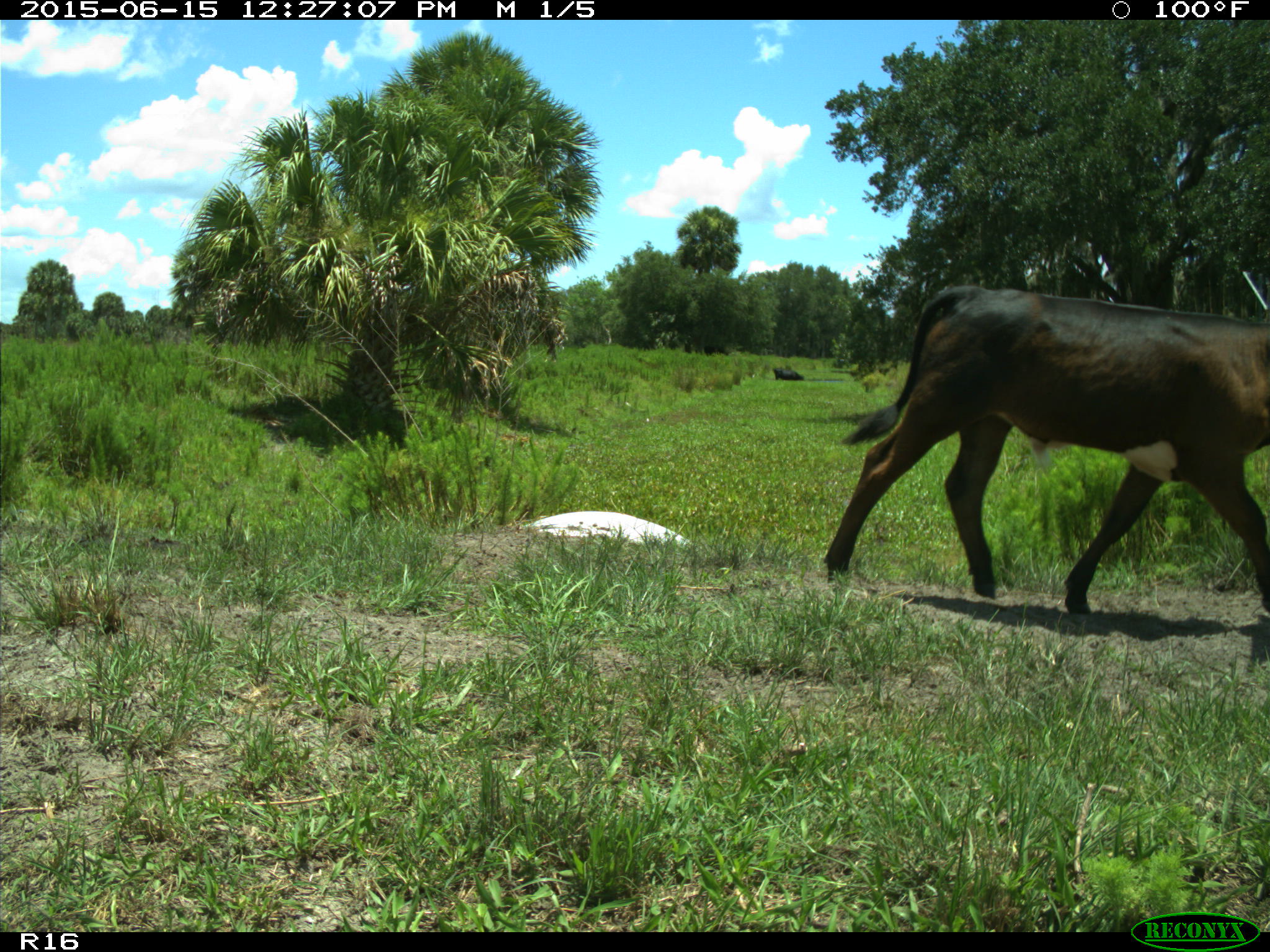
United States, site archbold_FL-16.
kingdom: Animalia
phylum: Chordata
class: Mammalia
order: Artiodactyla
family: Bovidae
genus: Bos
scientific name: Bos taurus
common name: domestic cow